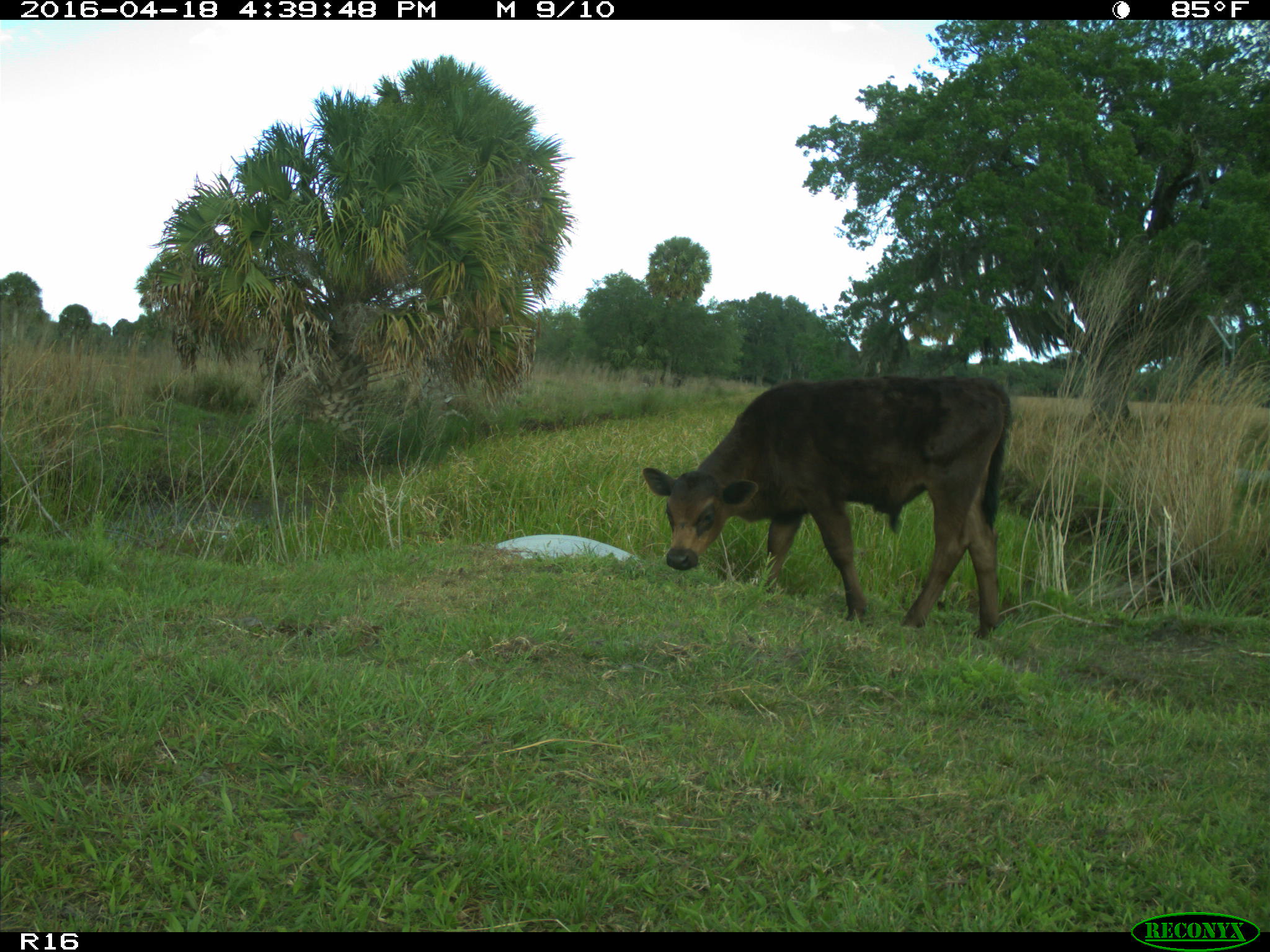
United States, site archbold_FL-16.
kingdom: Animalia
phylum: Chordata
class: Mammalia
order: Artiodactyla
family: Bovidae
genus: Bos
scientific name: Bos taurus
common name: domestic cow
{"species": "Bos taurus (domestic cow)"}